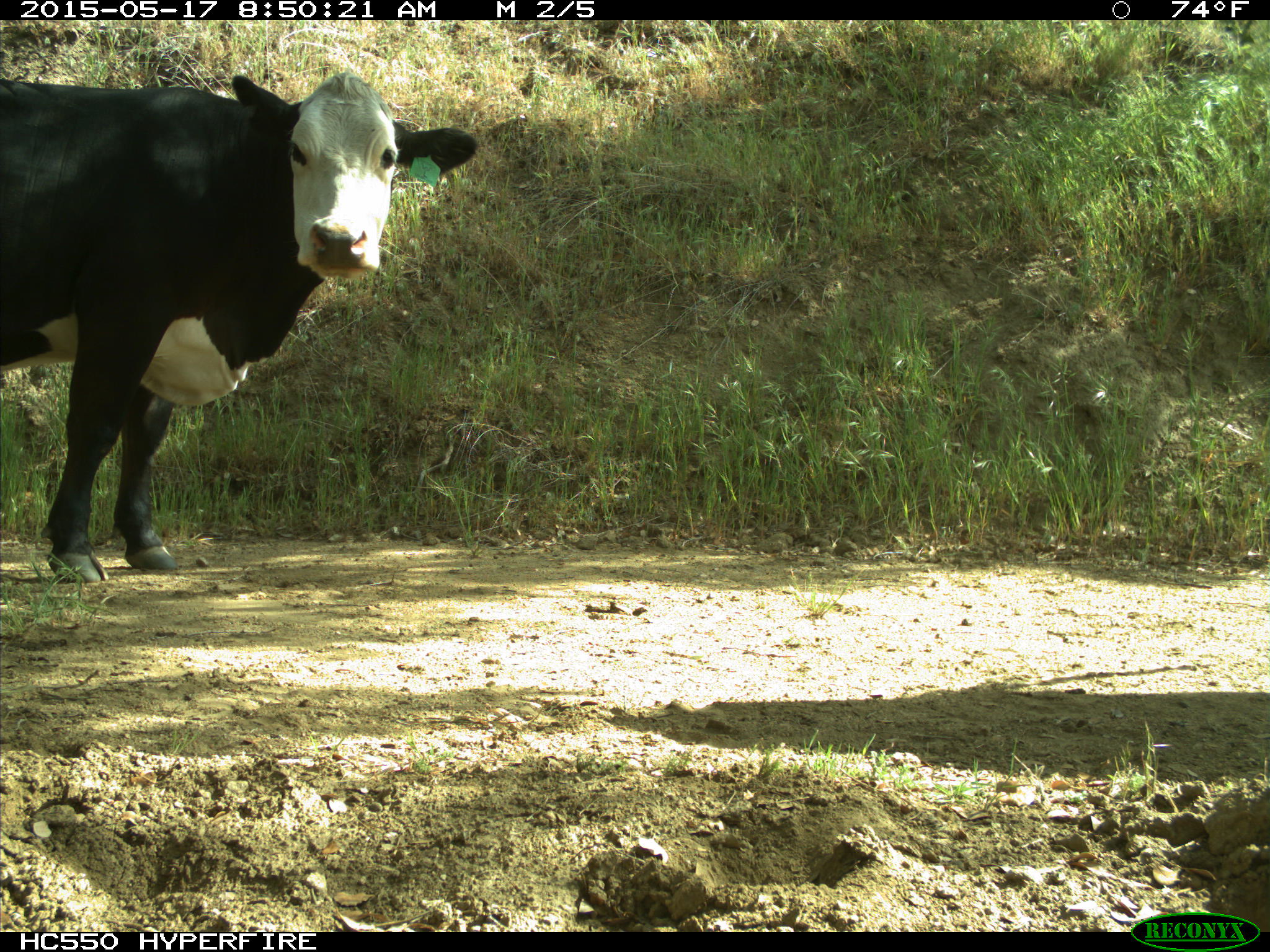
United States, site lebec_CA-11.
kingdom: Animalia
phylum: Chordata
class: Mammalia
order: Artiodactyla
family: Bovidae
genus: Bos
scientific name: Bos taurus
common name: domestic cow